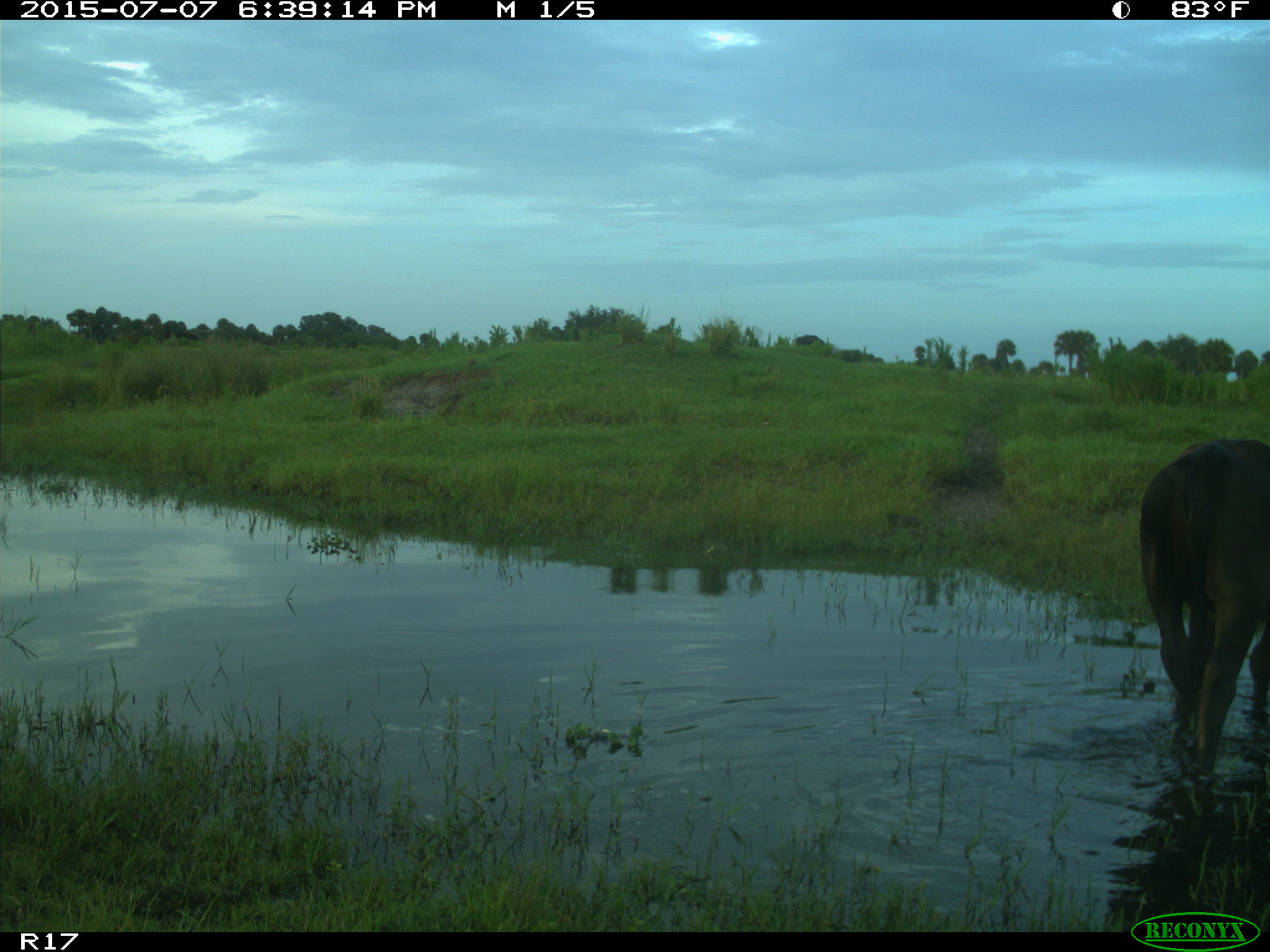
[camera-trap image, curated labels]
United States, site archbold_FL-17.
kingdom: Animalia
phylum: Chordata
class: Mammalia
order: Artiodactyla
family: Bovidae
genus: Bos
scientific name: Bos taurus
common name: domestic cow